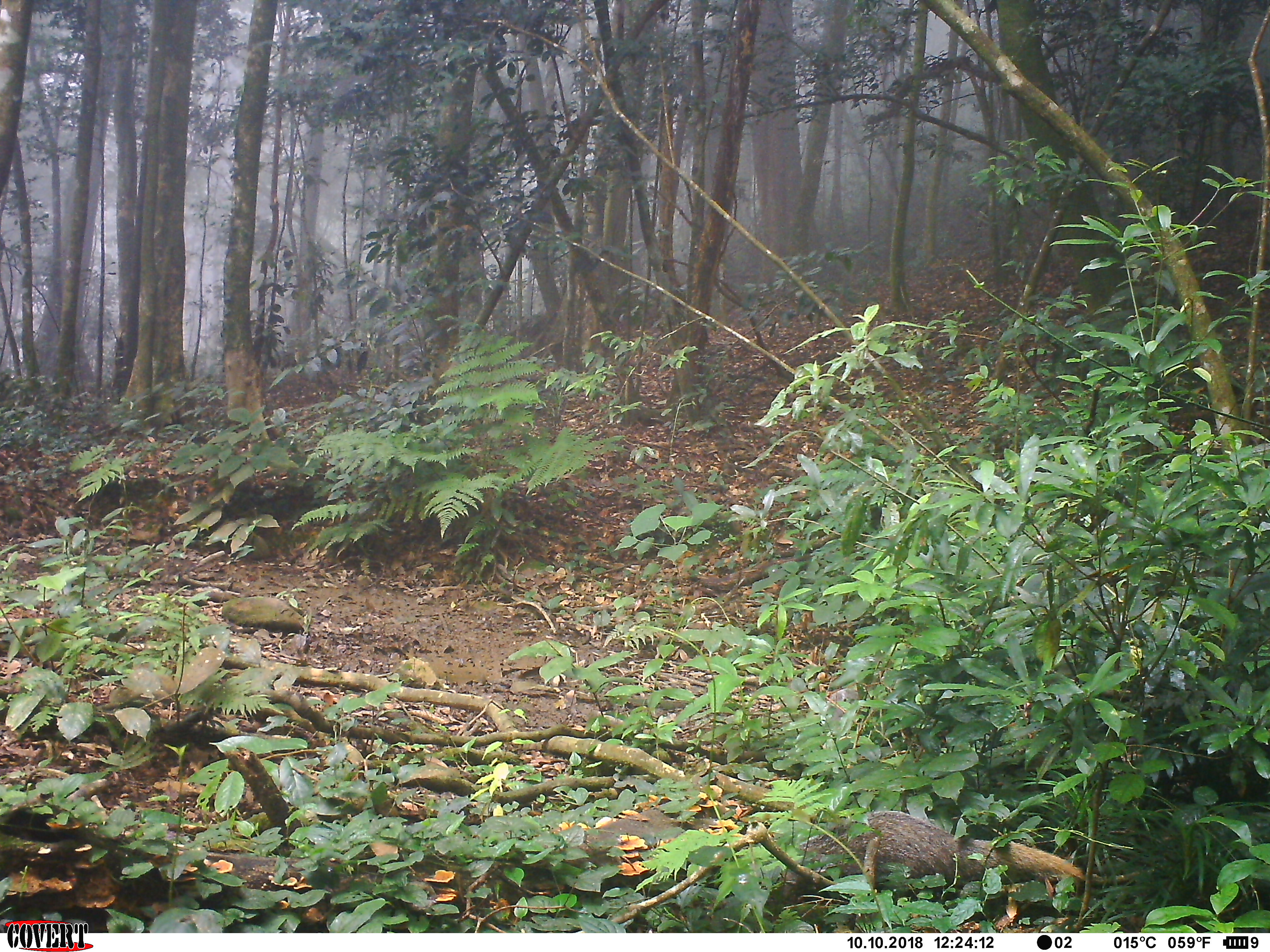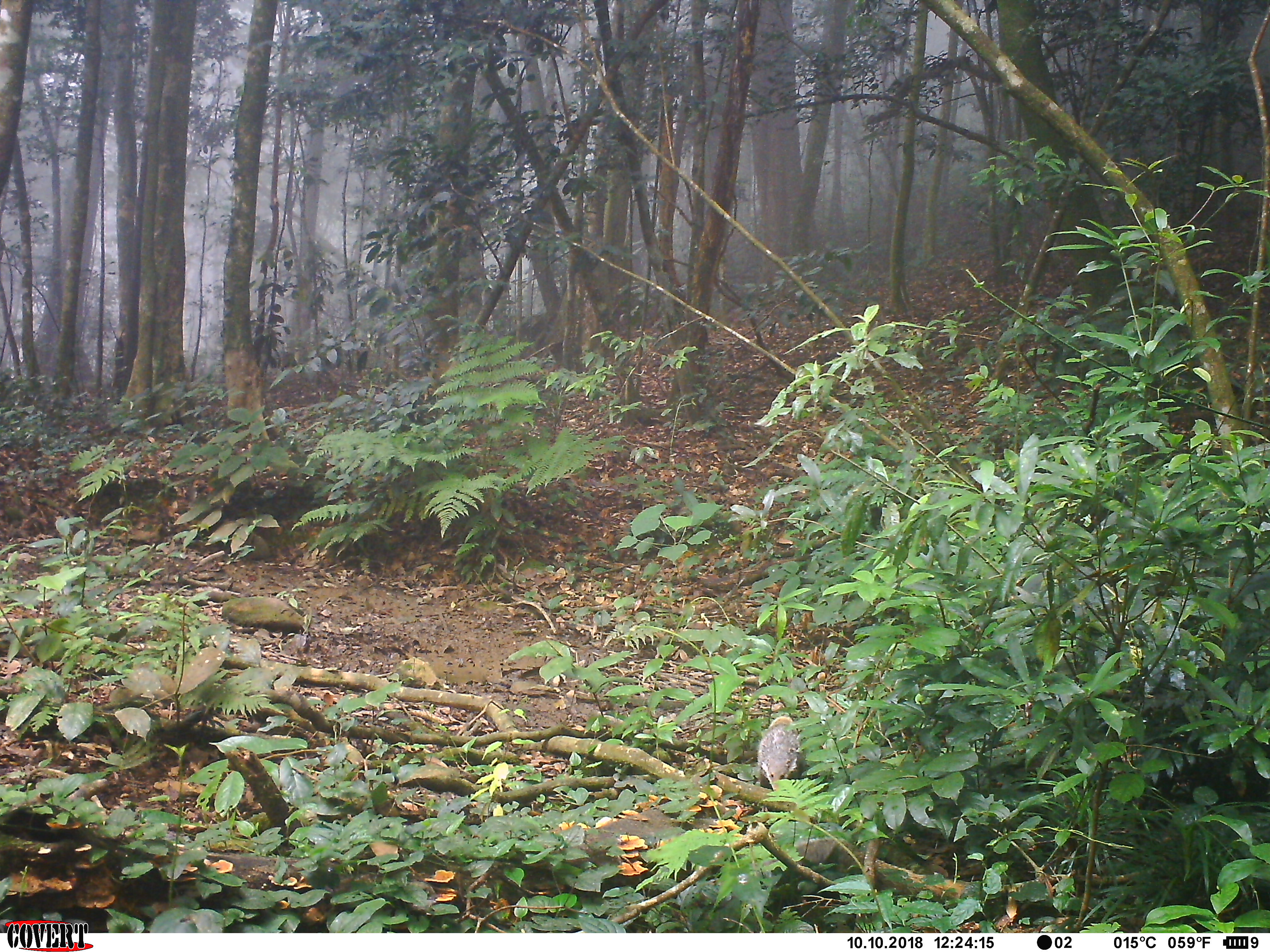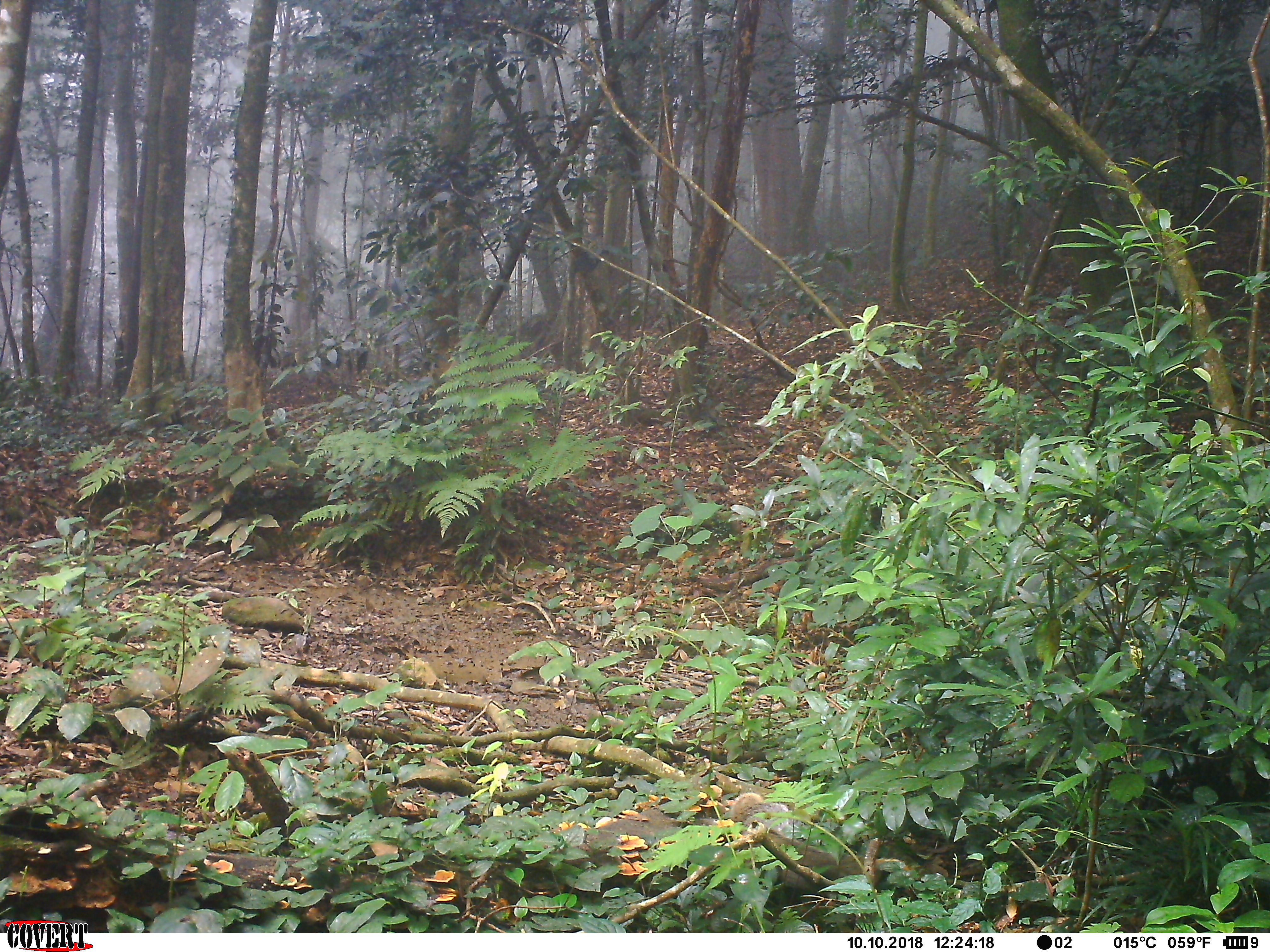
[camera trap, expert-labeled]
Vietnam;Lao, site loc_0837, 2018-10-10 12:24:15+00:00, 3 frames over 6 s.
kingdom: Animalia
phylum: Chordata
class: Mammalia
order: Carnivora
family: Herpestidae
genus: Urva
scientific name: Urva urva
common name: crab-eating mongoose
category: crab eating mongoose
Crab eating mongoose (crab-eating mongoose) (Urva urva). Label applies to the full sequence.